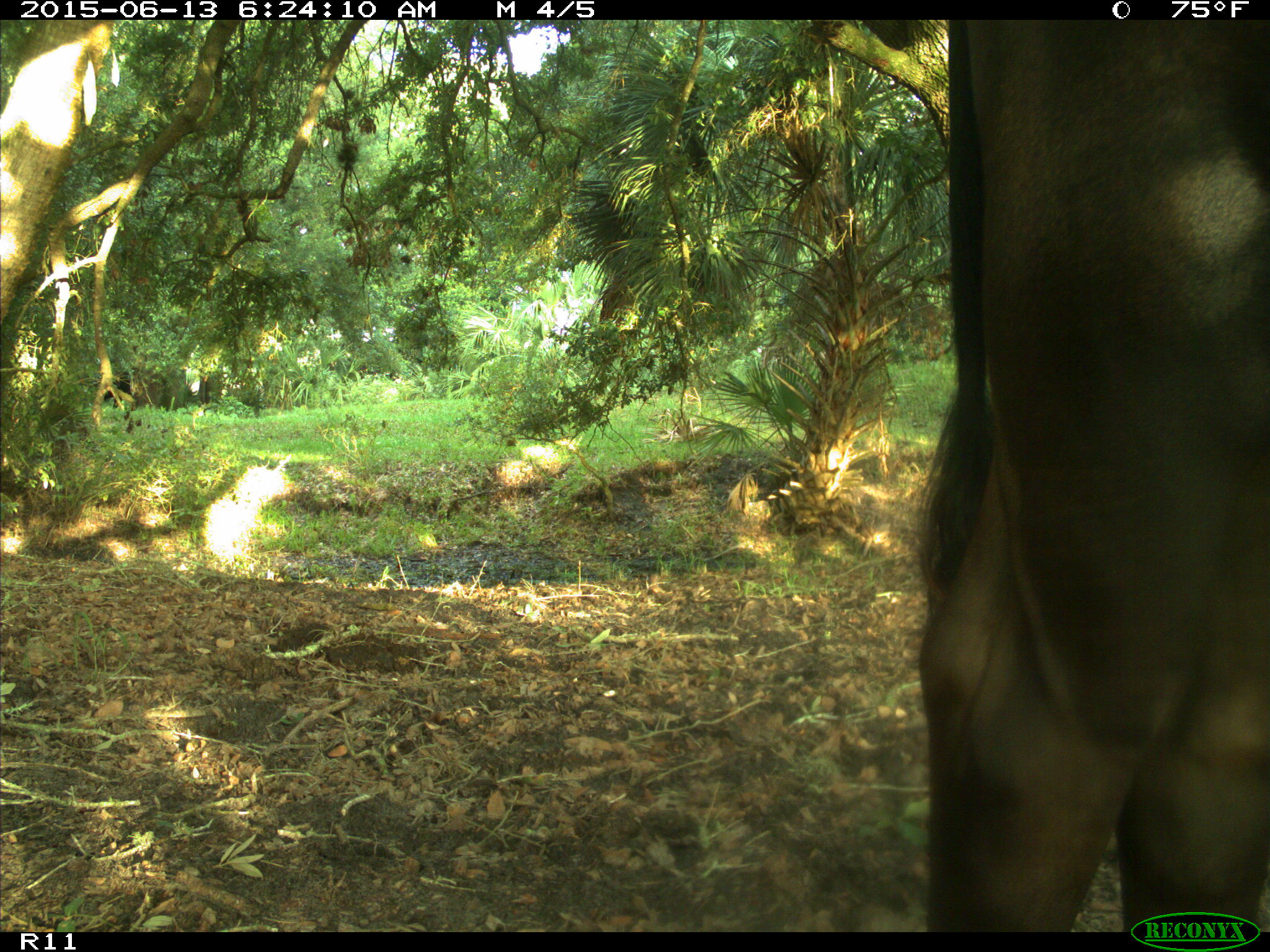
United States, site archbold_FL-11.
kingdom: Animalia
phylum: Chordata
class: Mammalia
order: Artiodactyla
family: Bovidae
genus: Bos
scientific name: Bos taurus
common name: domestic cow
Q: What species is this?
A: Bos taurus (domestic cow).